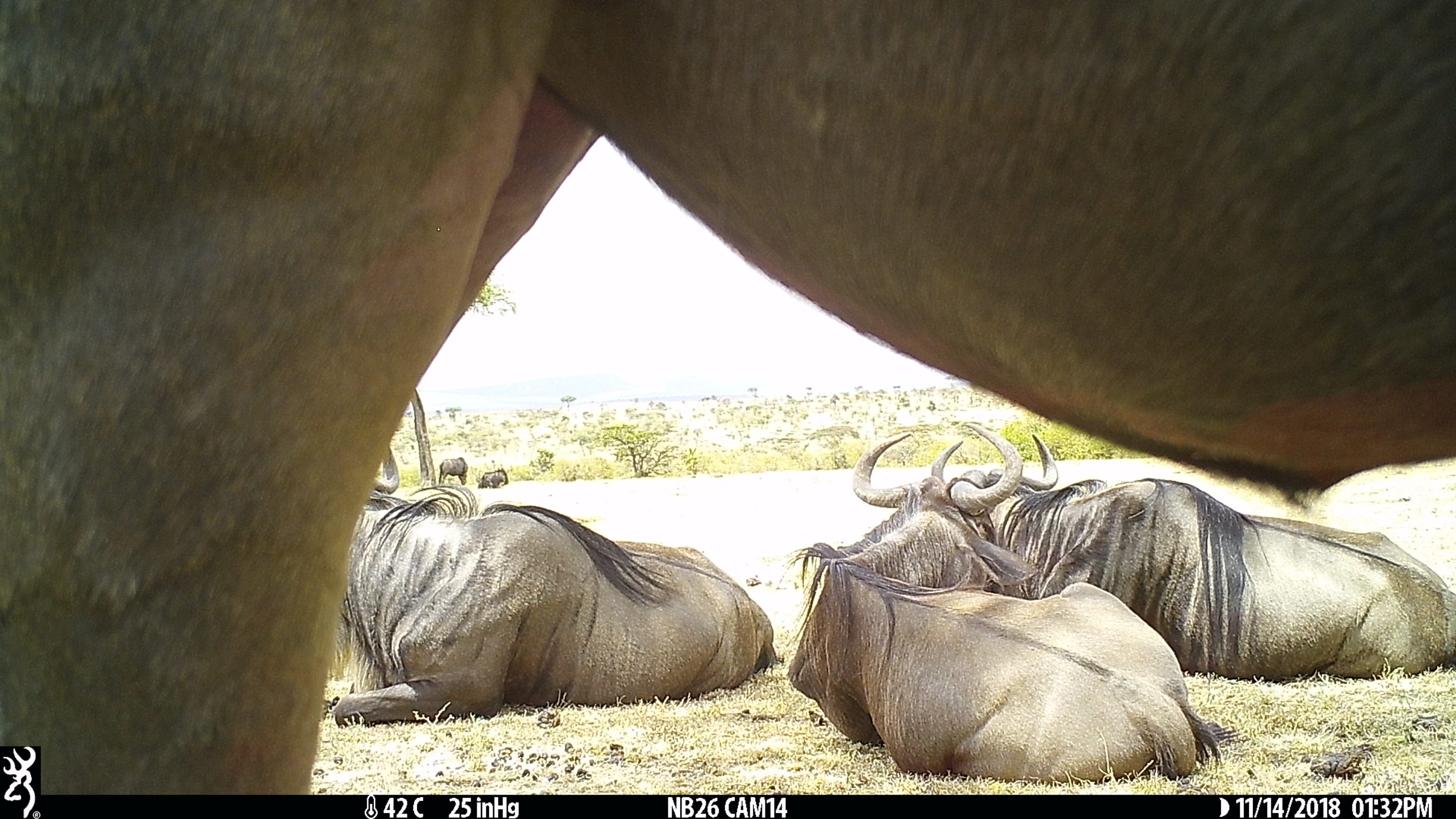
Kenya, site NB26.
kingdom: Animalia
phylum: Chordata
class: Mammalia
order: Artiodactyla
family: Bovidae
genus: Connochaetes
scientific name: Connochaetes taurinus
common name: blue wildebeest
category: wildebeest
Wildebeest (blue wildebeest) (Connochaetes taurinus).